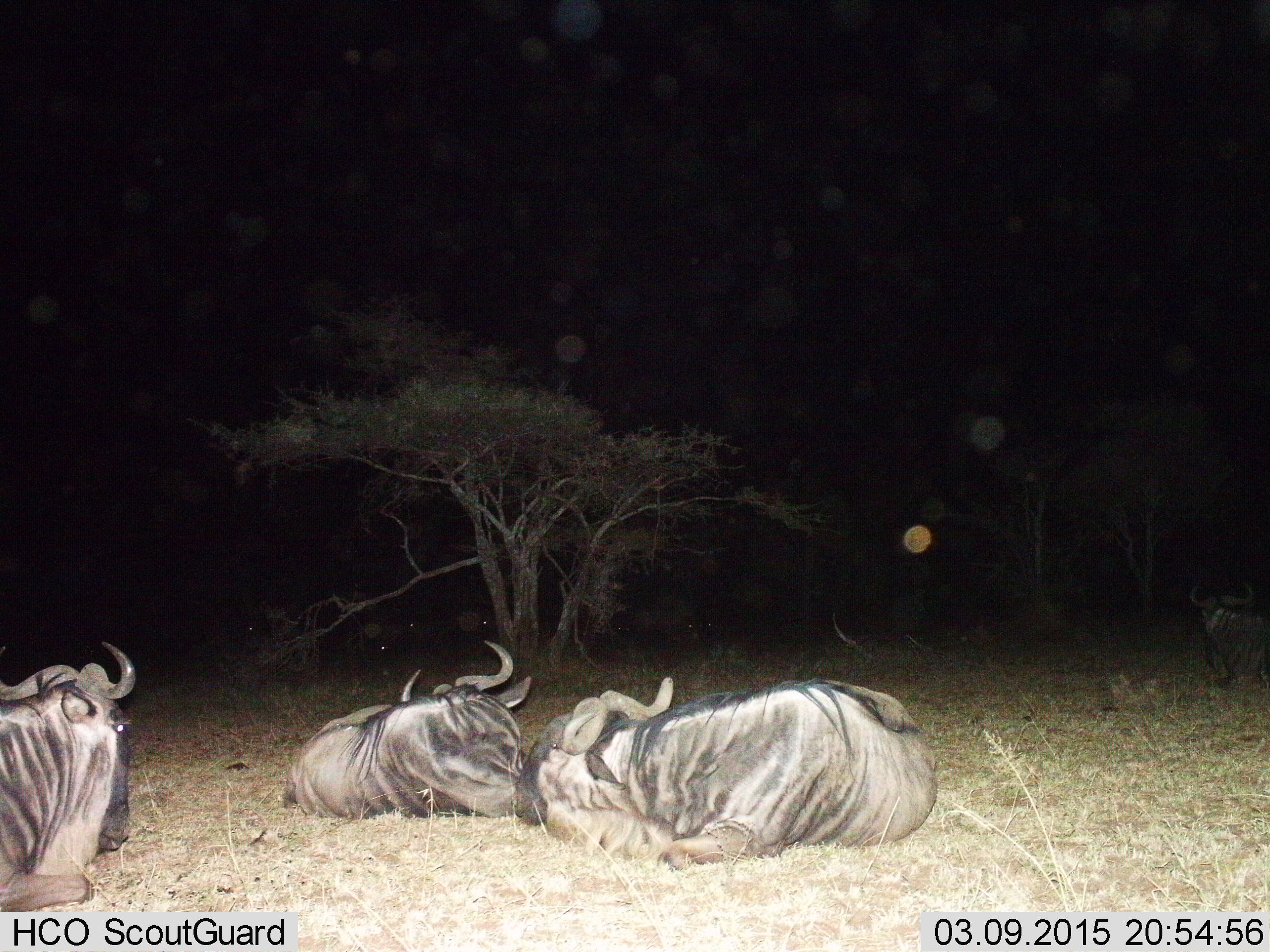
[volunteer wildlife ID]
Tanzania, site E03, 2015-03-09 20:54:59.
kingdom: Animalia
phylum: Chordata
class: Mammalia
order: Artiodactyla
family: Bovidae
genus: Connochaetes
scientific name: Connochaetes taurinus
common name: blue wildebeest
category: wildebeest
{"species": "wildebeest (blue wildebeest) (Connochaetes taurinus)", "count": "3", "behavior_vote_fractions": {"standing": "0%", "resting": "100%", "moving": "0%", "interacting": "0%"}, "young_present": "0%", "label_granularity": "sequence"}